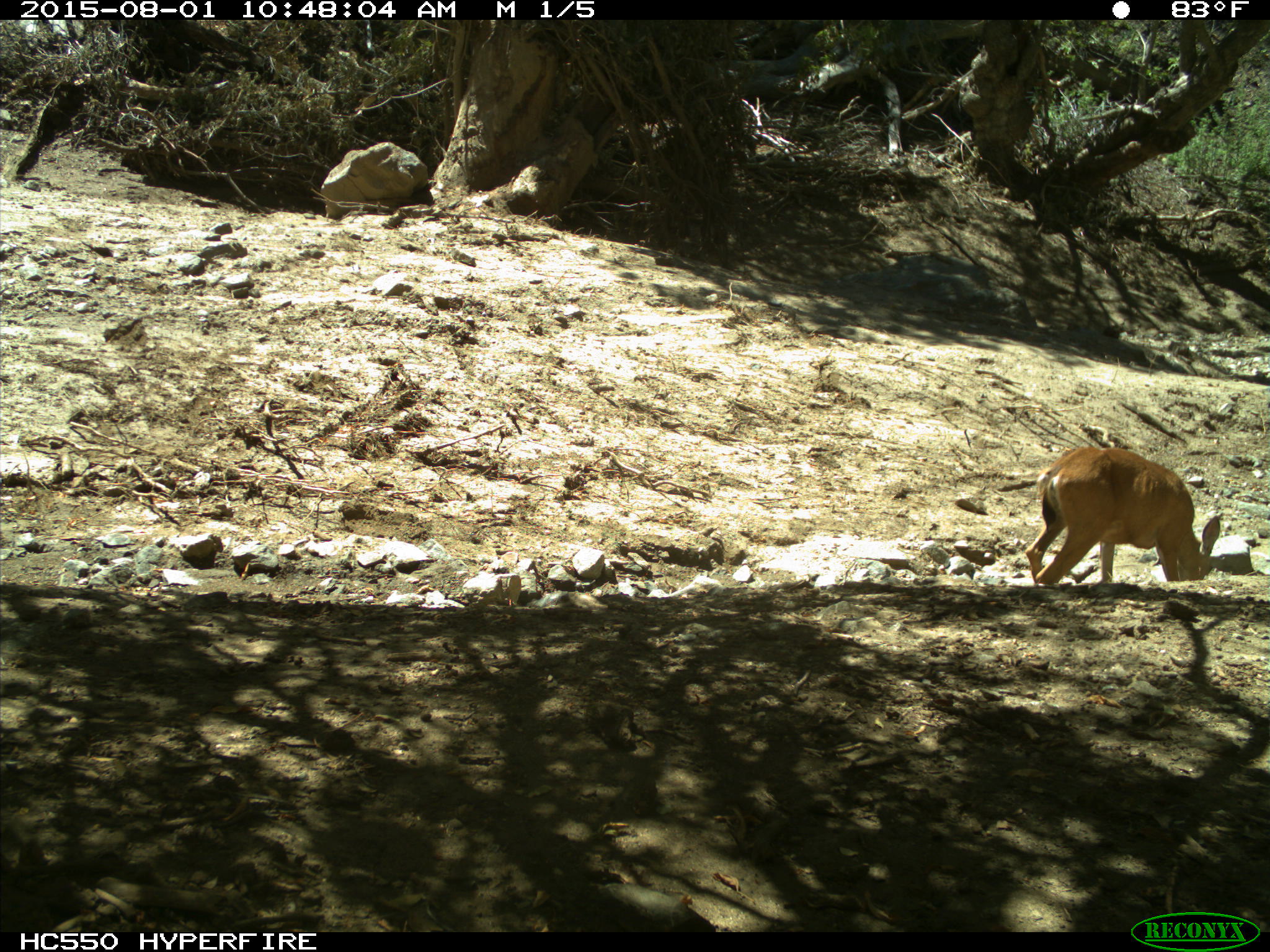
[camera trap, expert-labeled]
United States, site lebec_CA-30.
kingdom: Animalia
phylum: Chordata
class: Mammalia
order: Artiodactyla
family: Cervidae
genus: Odocoileus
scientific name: Odocoileus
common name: deer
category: unidentified deer